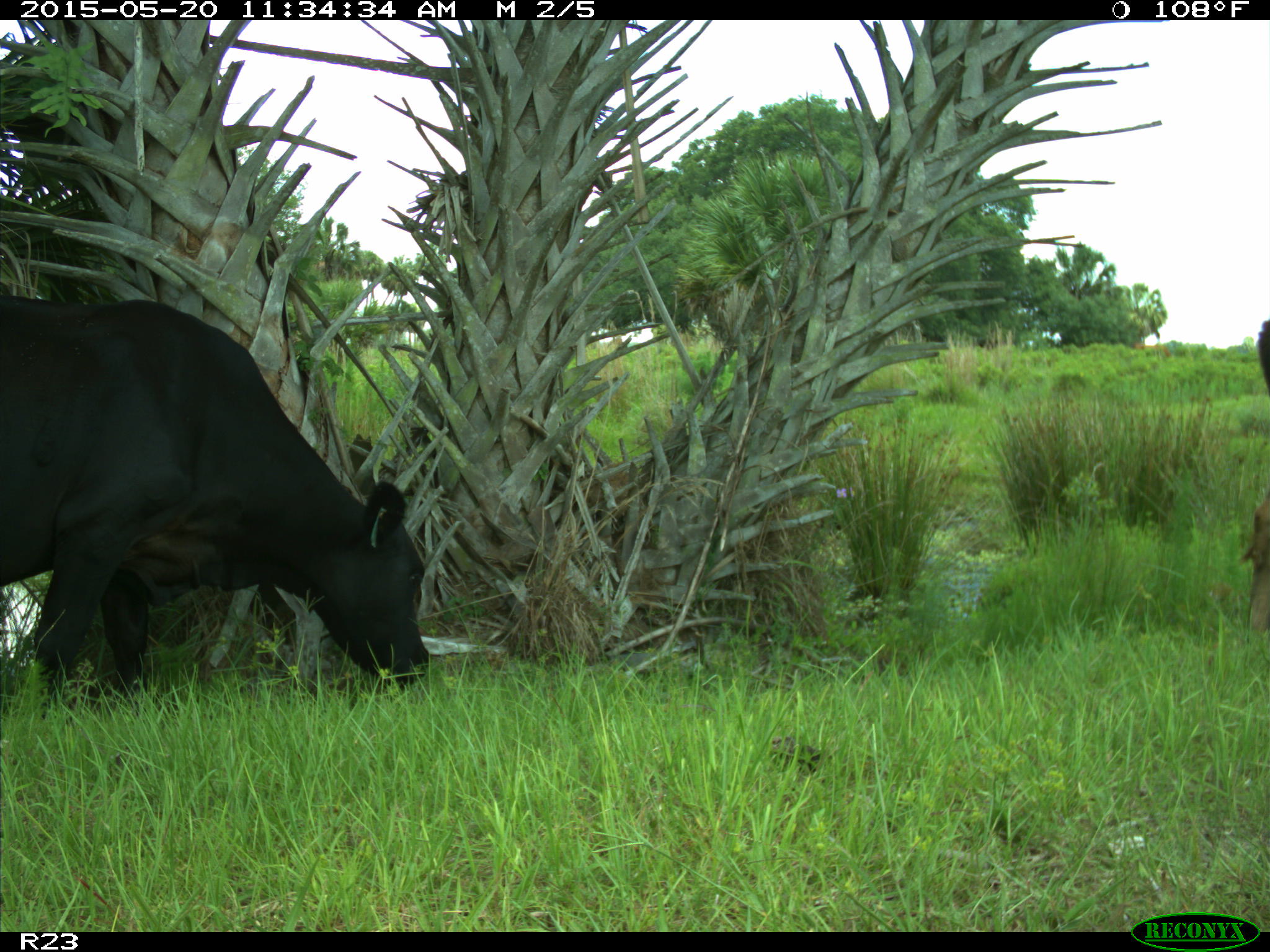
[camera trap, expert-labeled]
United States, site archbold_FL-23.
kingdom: Animalia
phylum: Chordata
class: Mammalia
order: Artiodactyla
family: Suidae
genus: Sus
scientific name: Sus scrofa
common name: wild boar